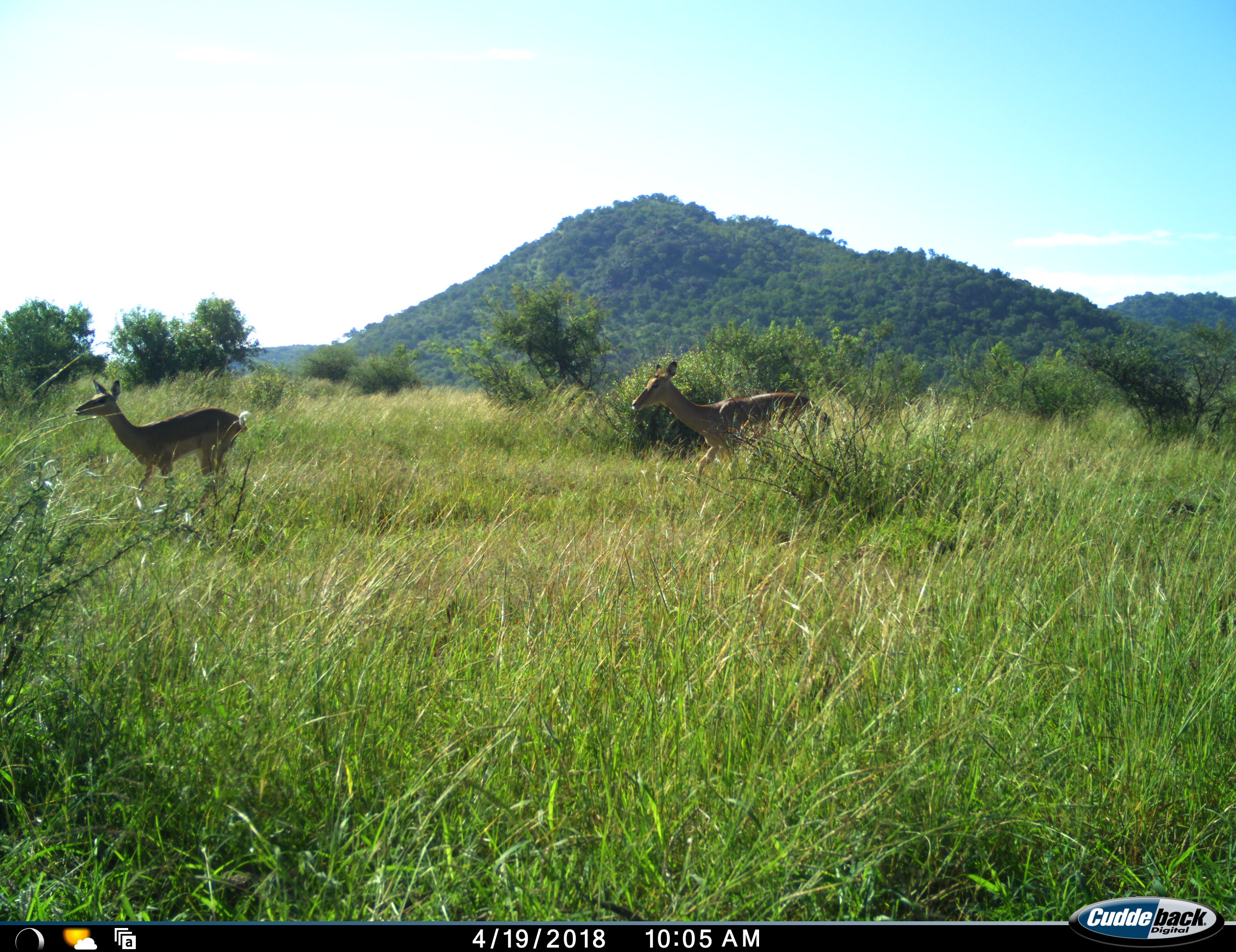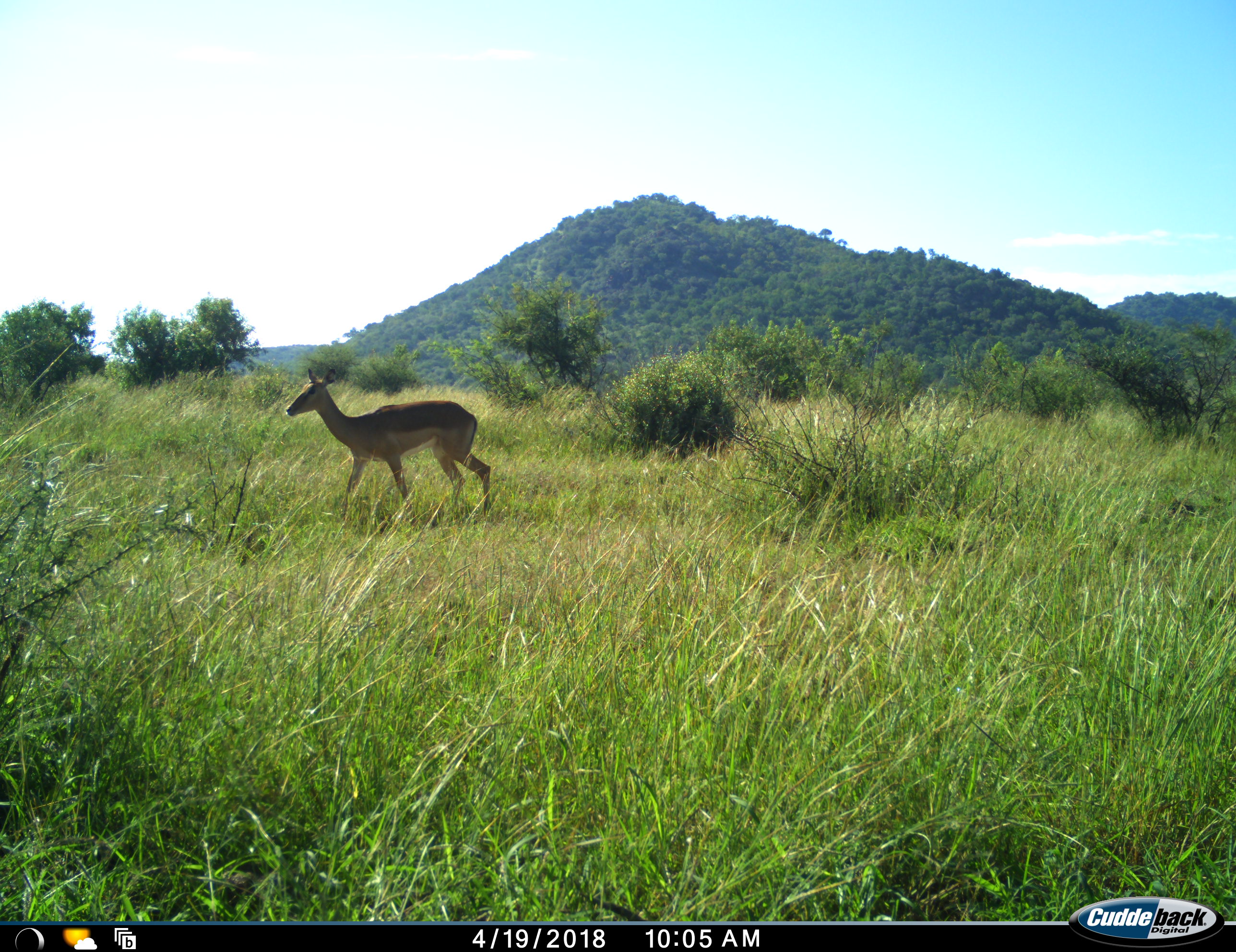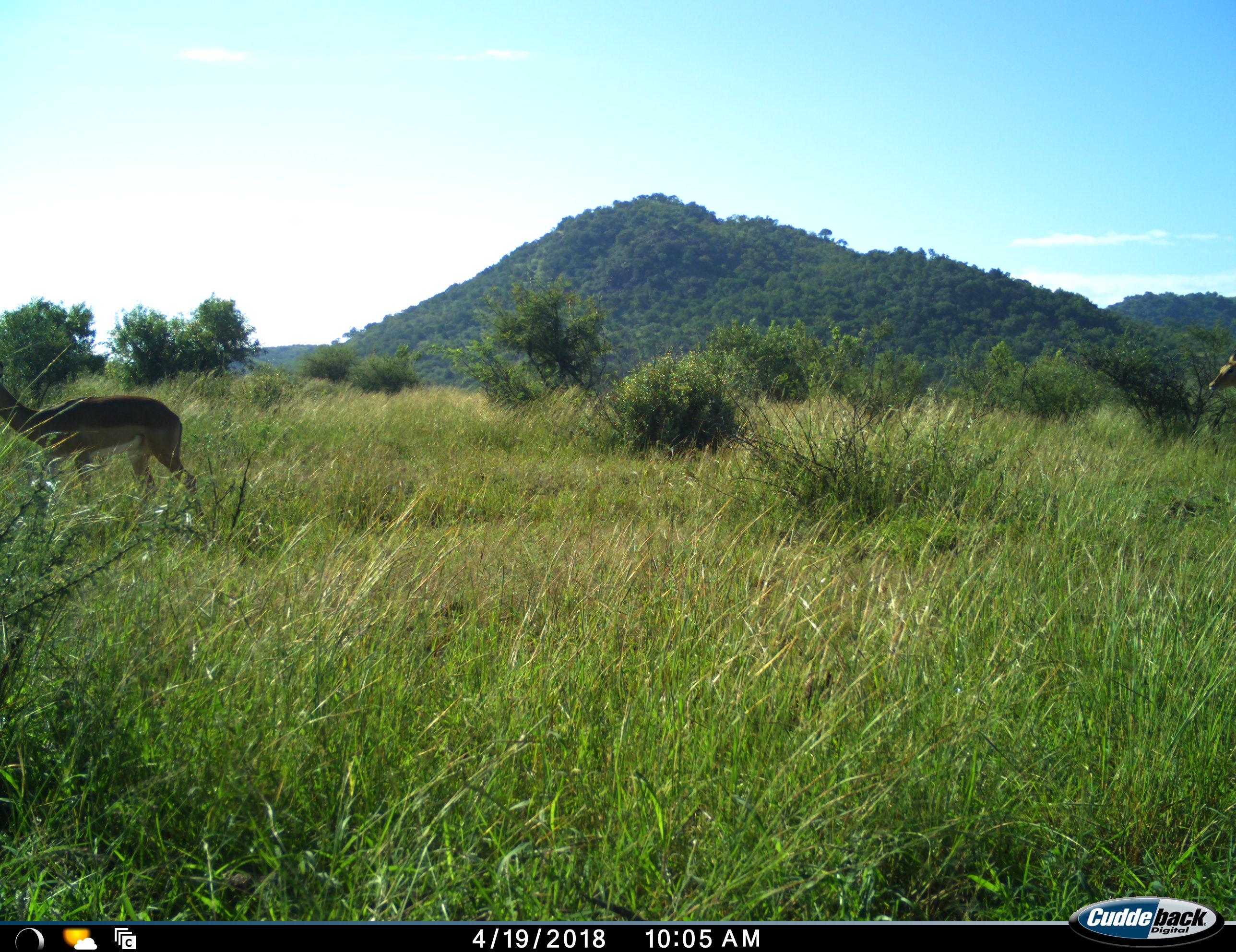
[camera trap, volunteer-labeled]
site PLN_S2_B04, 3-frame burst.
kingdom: Animalia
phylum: Chordata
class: Mammalia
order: Artiodactyla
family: Bovidae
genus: Aepyceros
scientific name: Aepyceros melampus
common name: impala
Impala (Aepyceros melampus), count 2. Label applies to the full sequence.